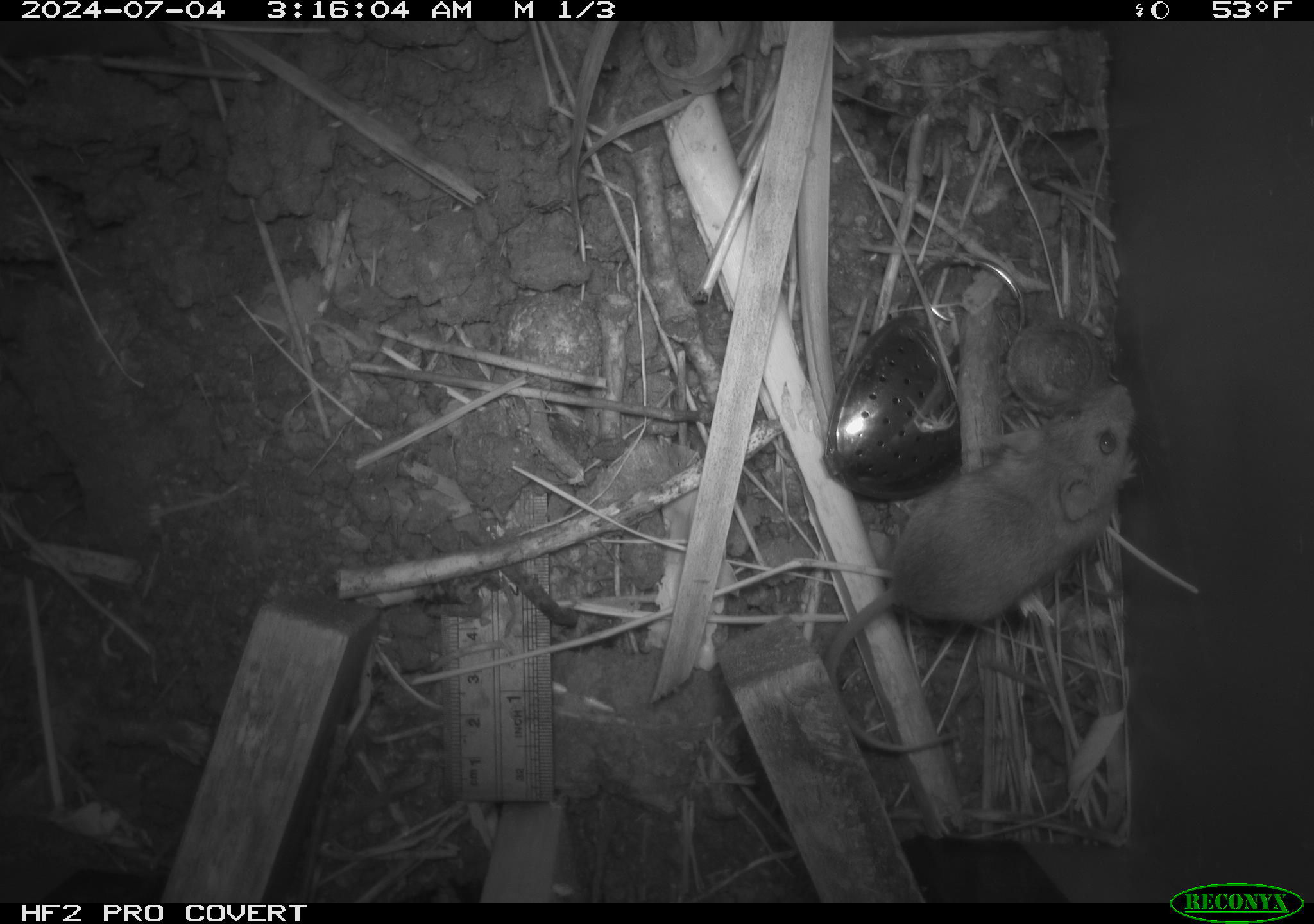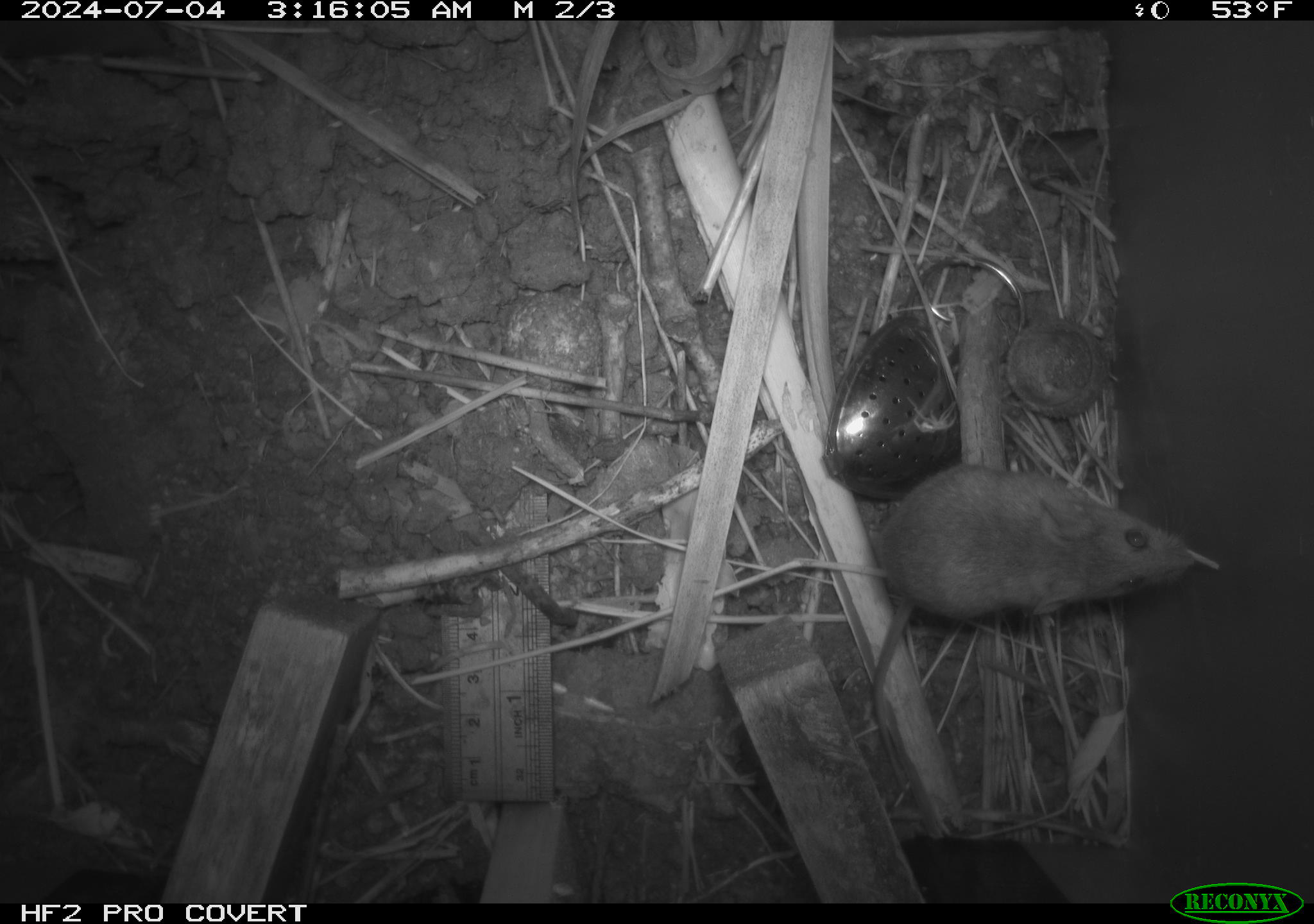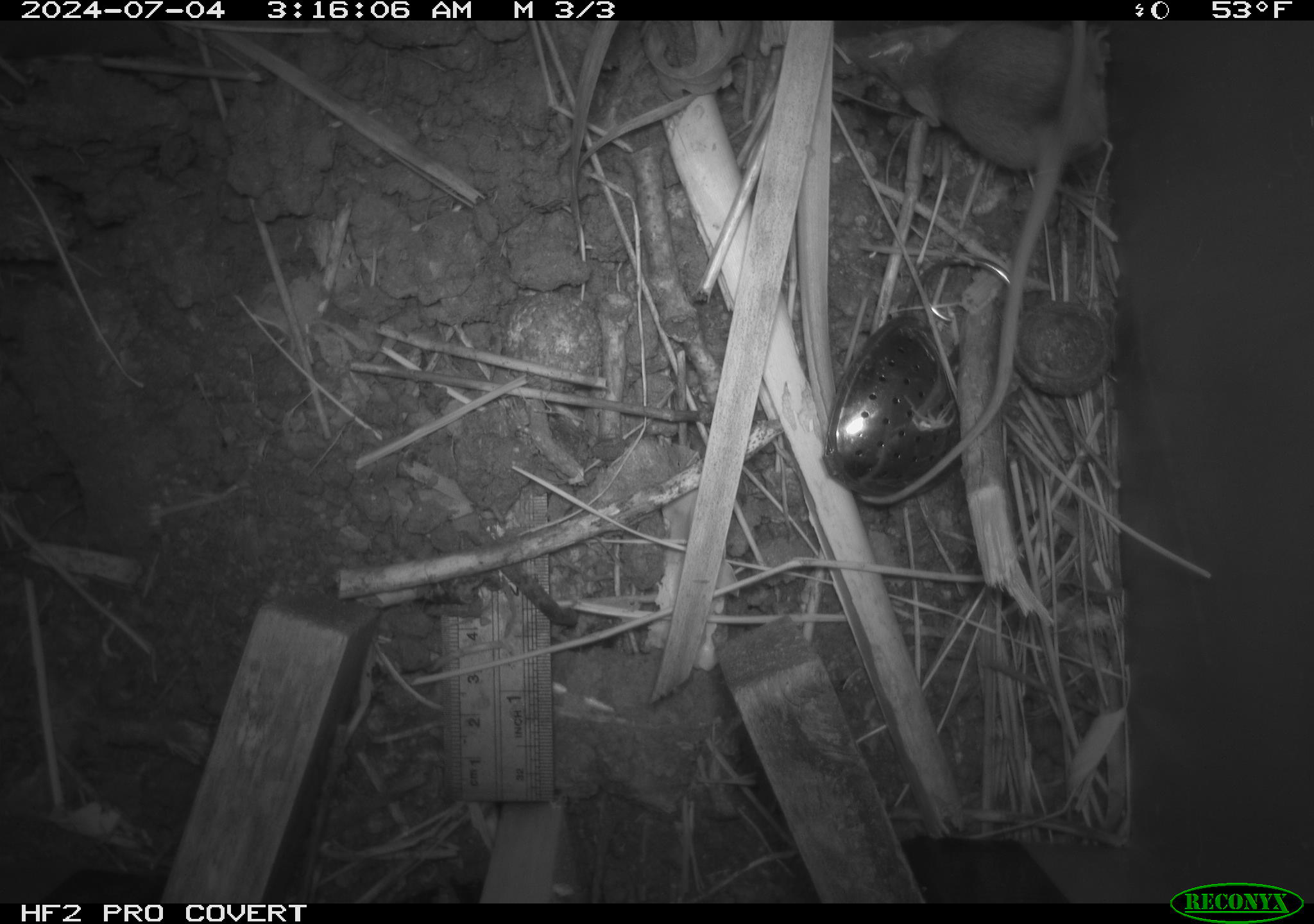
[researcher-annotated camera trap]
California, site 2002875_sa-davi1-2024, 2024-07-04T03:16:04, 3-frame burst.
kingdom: Animalia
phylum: Chordata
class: Mammalia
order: Rodentia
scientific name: Rodentia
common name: mouse species